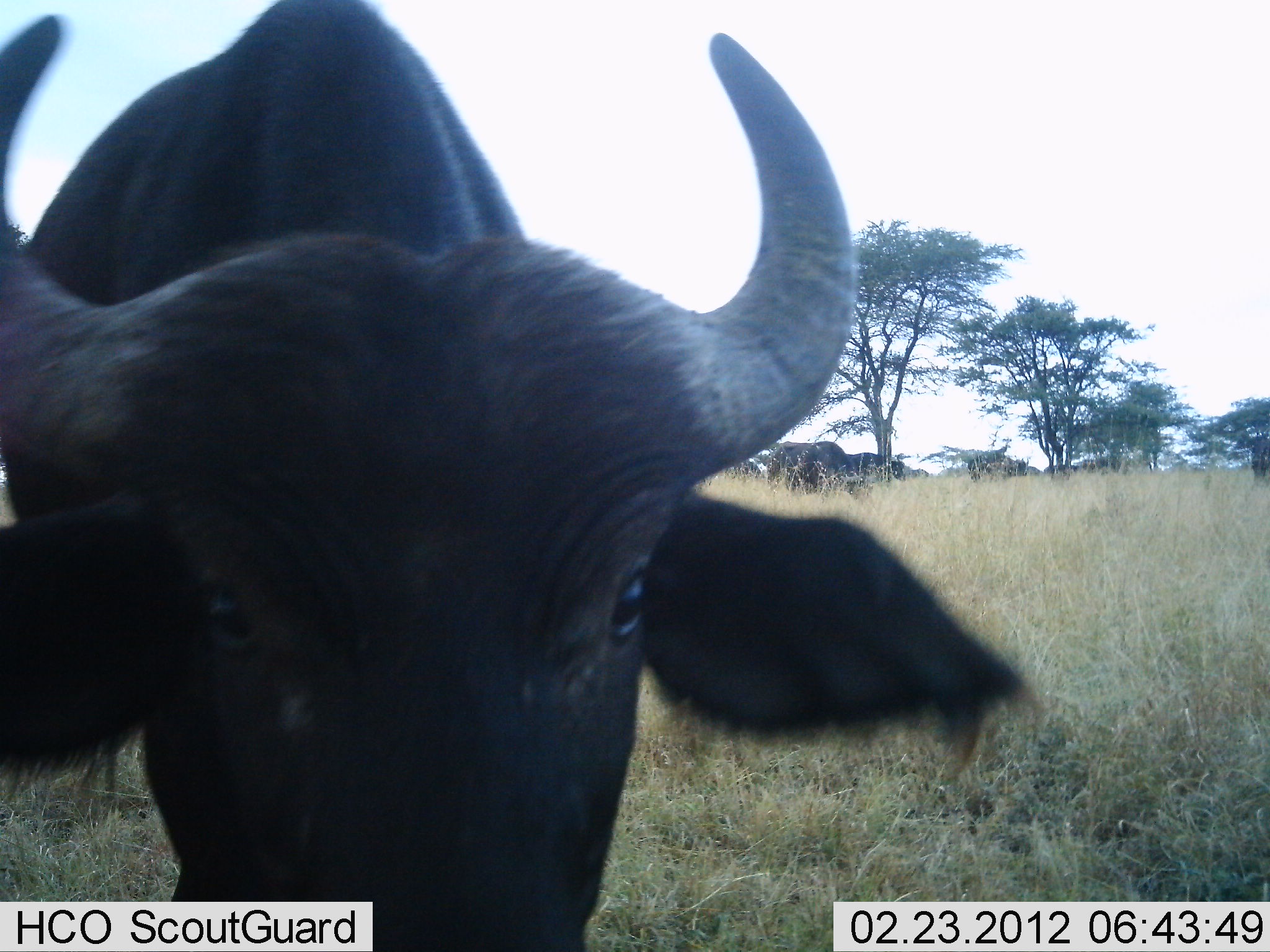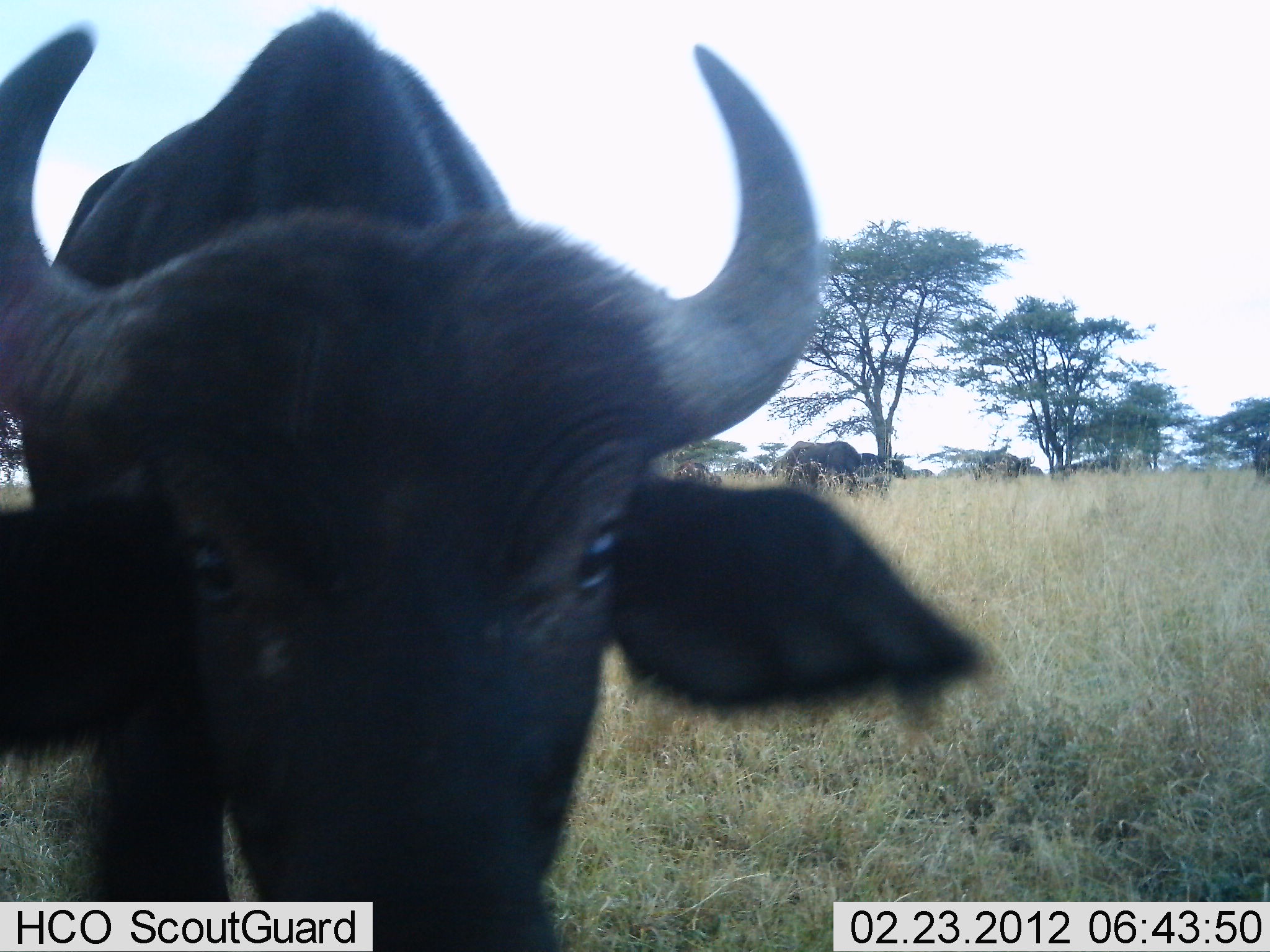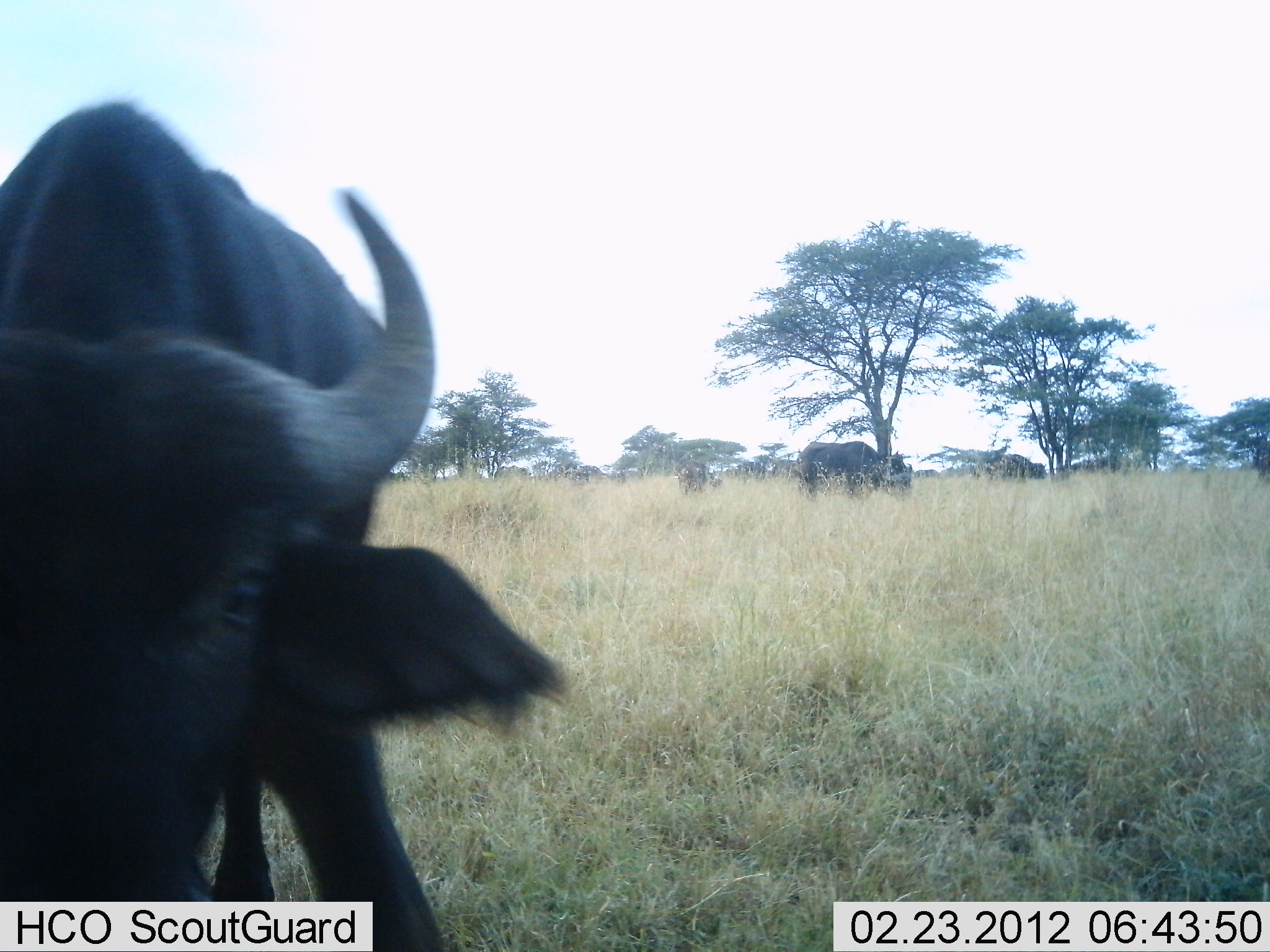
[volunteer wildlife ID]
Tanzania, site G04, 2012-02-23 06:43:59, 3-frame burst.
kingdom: Animalia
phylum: Chordata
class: Mammalia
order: Artiodactyla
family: Bovidae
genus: Syncerus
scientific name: Syncerus caffer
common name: cape buffalo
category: buffalo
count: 4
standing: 59%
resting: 0%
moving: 45%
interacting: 18%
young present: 32%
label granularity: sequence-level